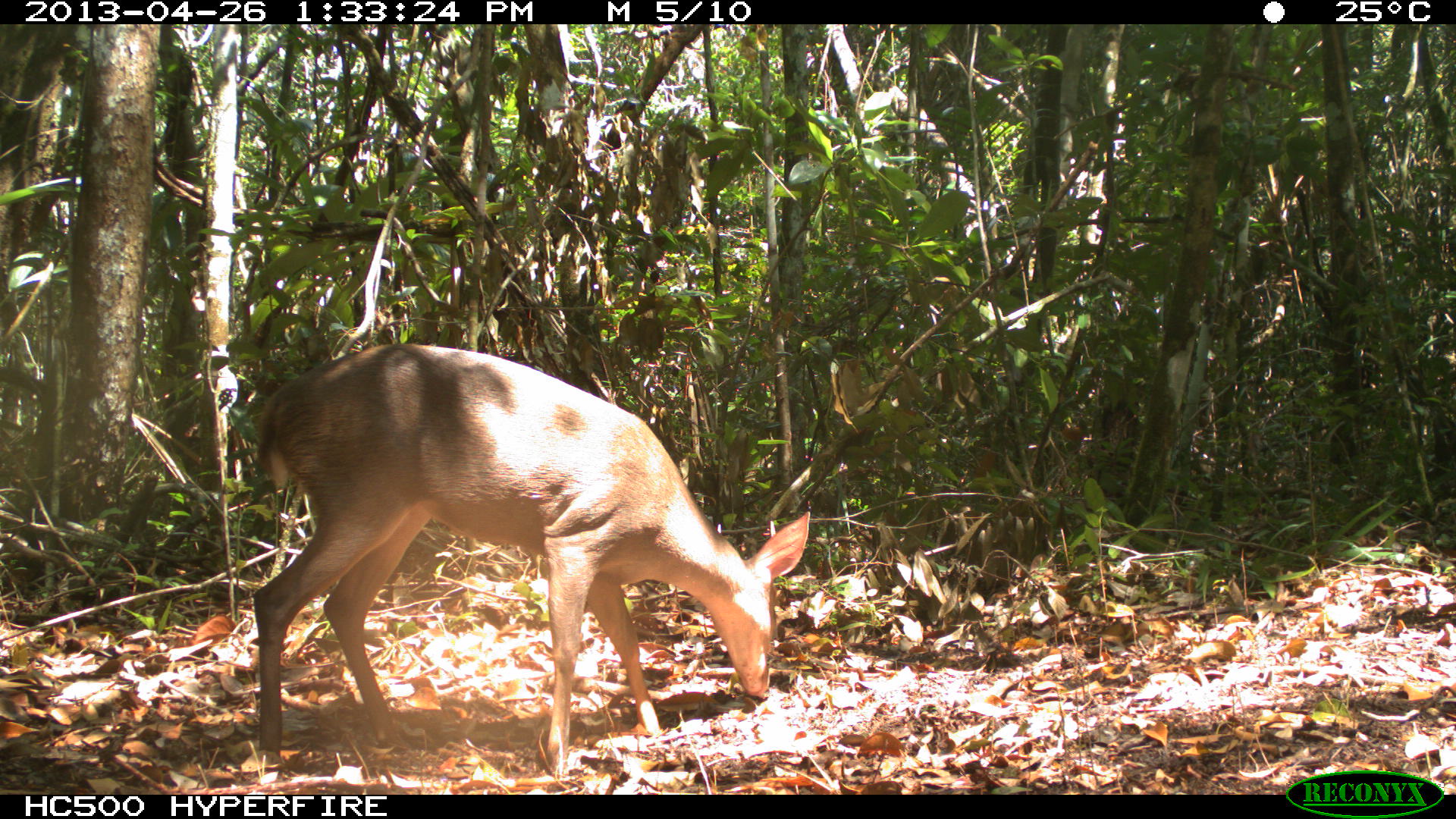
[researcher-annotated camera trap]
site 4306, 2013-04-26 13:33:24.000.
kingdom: Animalia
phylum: Chordata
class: Mammalia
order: Artiodactyla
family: Cervidae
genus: Odocoileus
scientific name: Odocoileus pandora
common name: yucatán brown brocket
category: mazama pandora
Mazama pandora (yucatán brown brocket) (Odocoileus pandora), count 1, sex male.